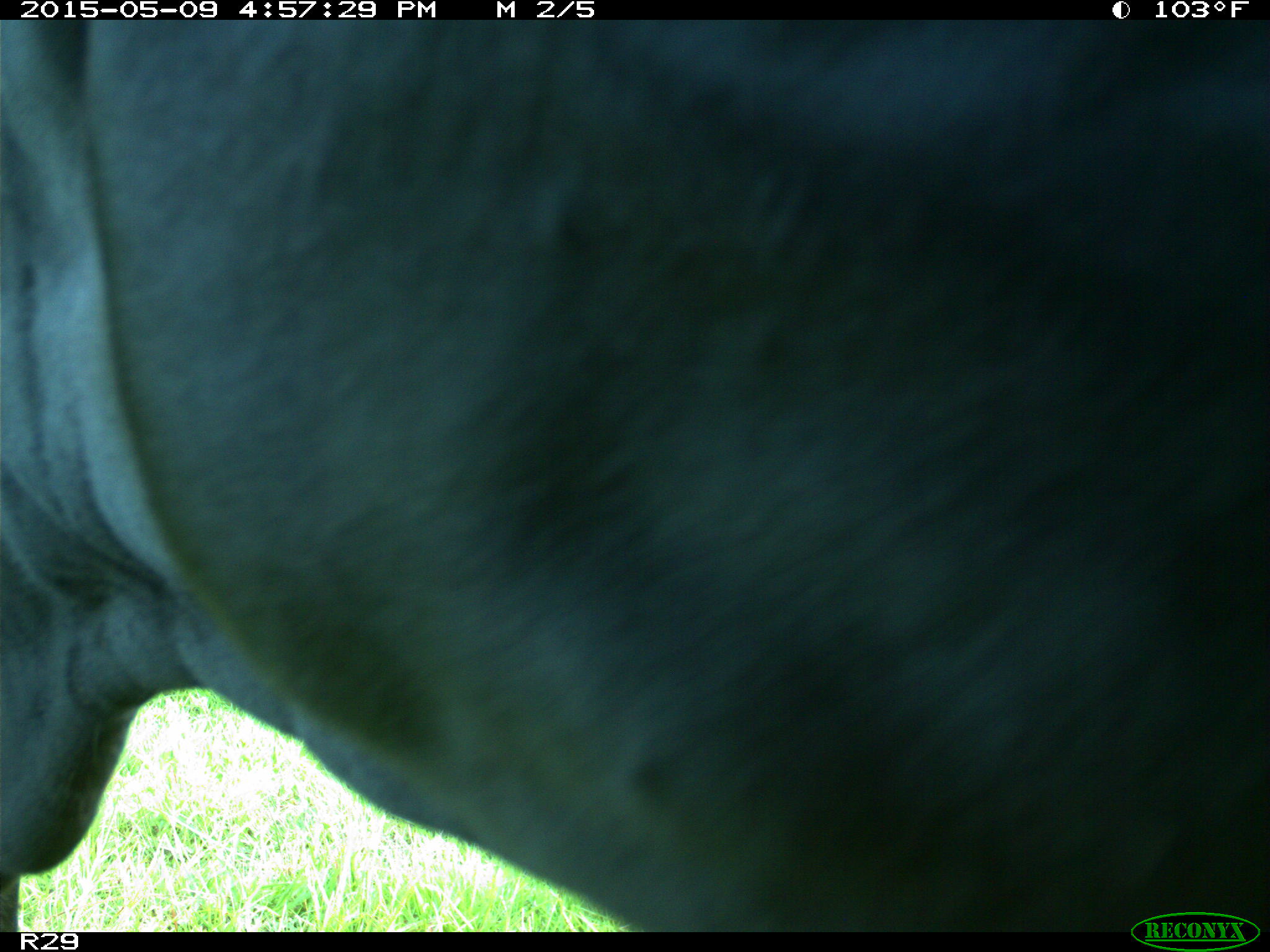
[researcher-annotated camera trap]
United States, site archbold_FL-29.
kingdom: Animalia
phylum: Chordata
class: Mammalia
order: Artiodactyla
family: Bovidae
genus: Bos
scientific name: Bos taurus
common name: domestic cow